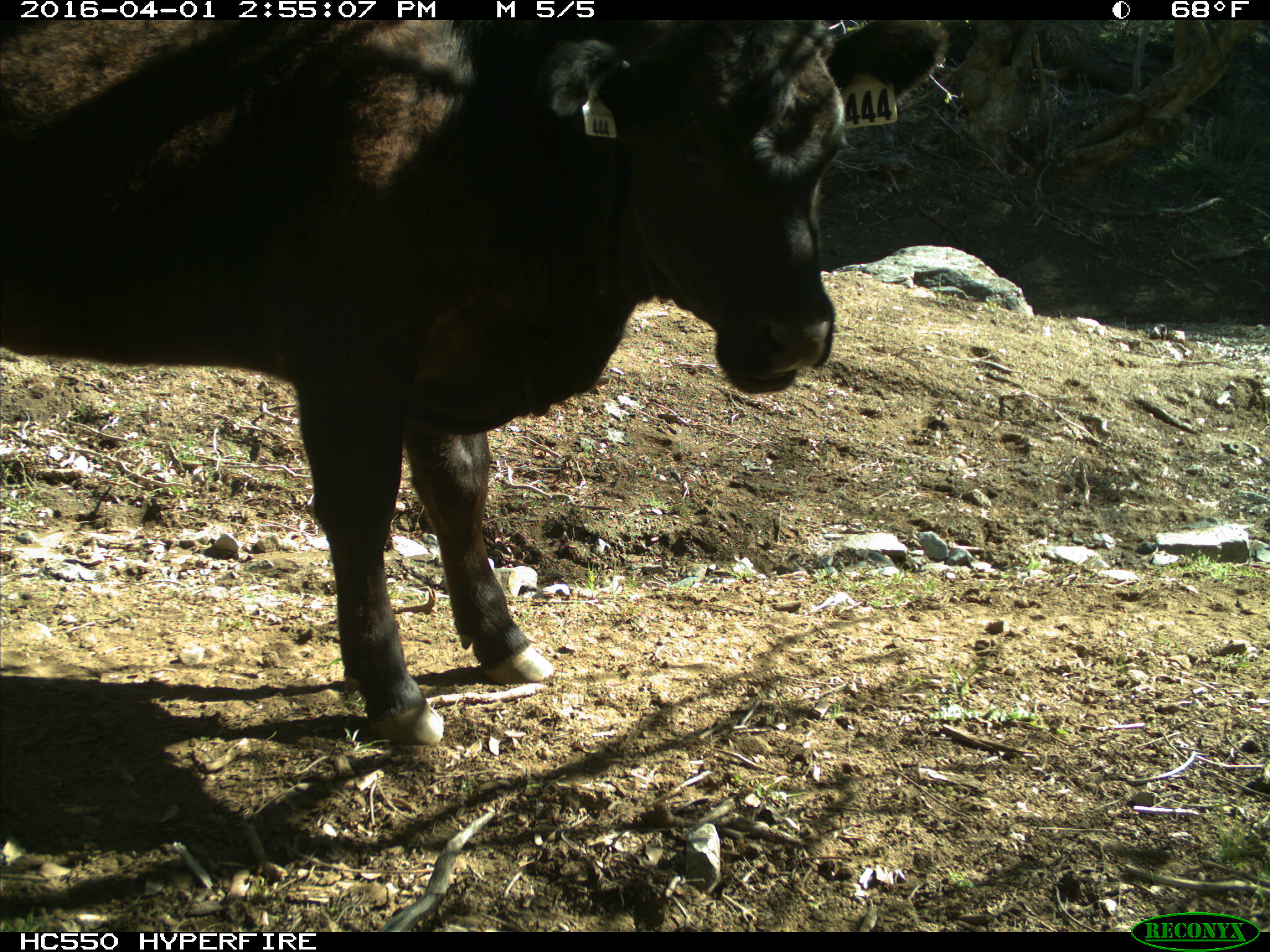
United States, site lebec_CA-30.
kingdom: Animalia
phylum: Chordata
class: Mammalia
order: Artiodactyla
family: Bovidae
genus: Bos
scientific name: Bos taurus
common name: domestic cow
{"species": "Bos taurus (domestic cow)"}